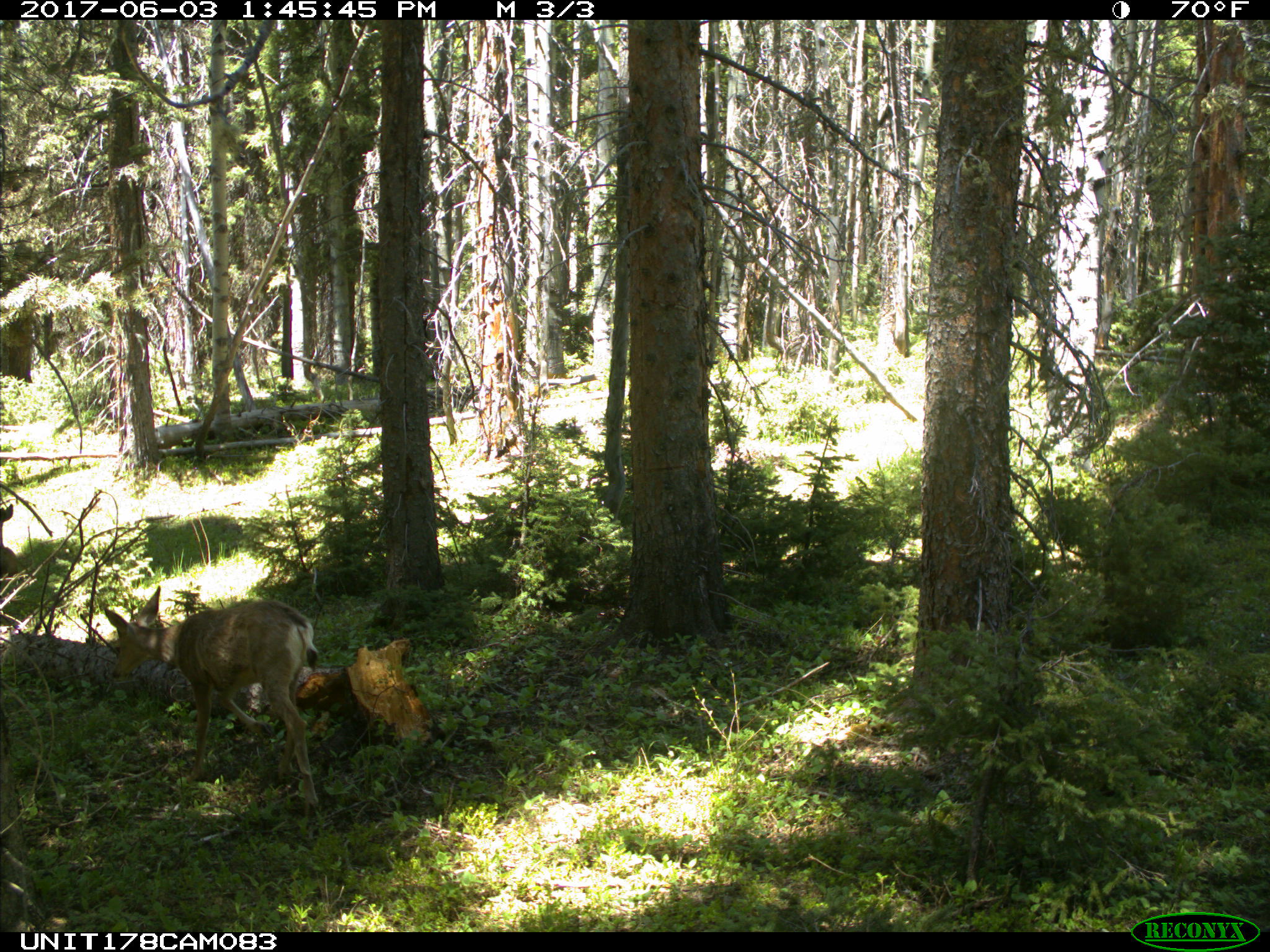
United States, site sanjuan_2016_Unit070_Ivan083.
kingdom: Animalia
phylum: Chordata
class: Mammalia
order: Artiodactyla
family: Cervidae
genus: Odocoileus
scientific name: Odocoileus hemionus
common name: mule deer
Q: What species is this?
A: Odocoileus hemionus (mule deer).